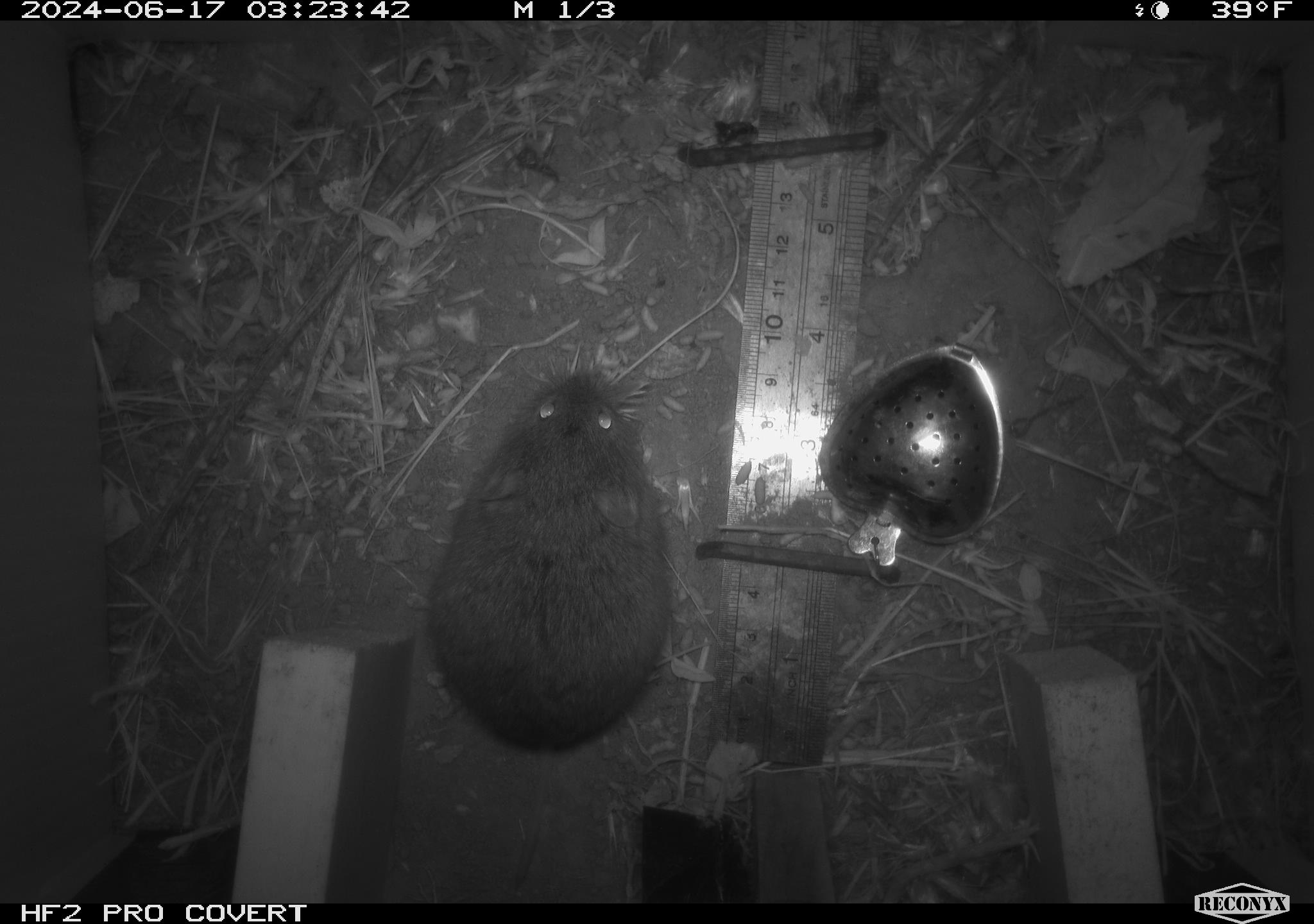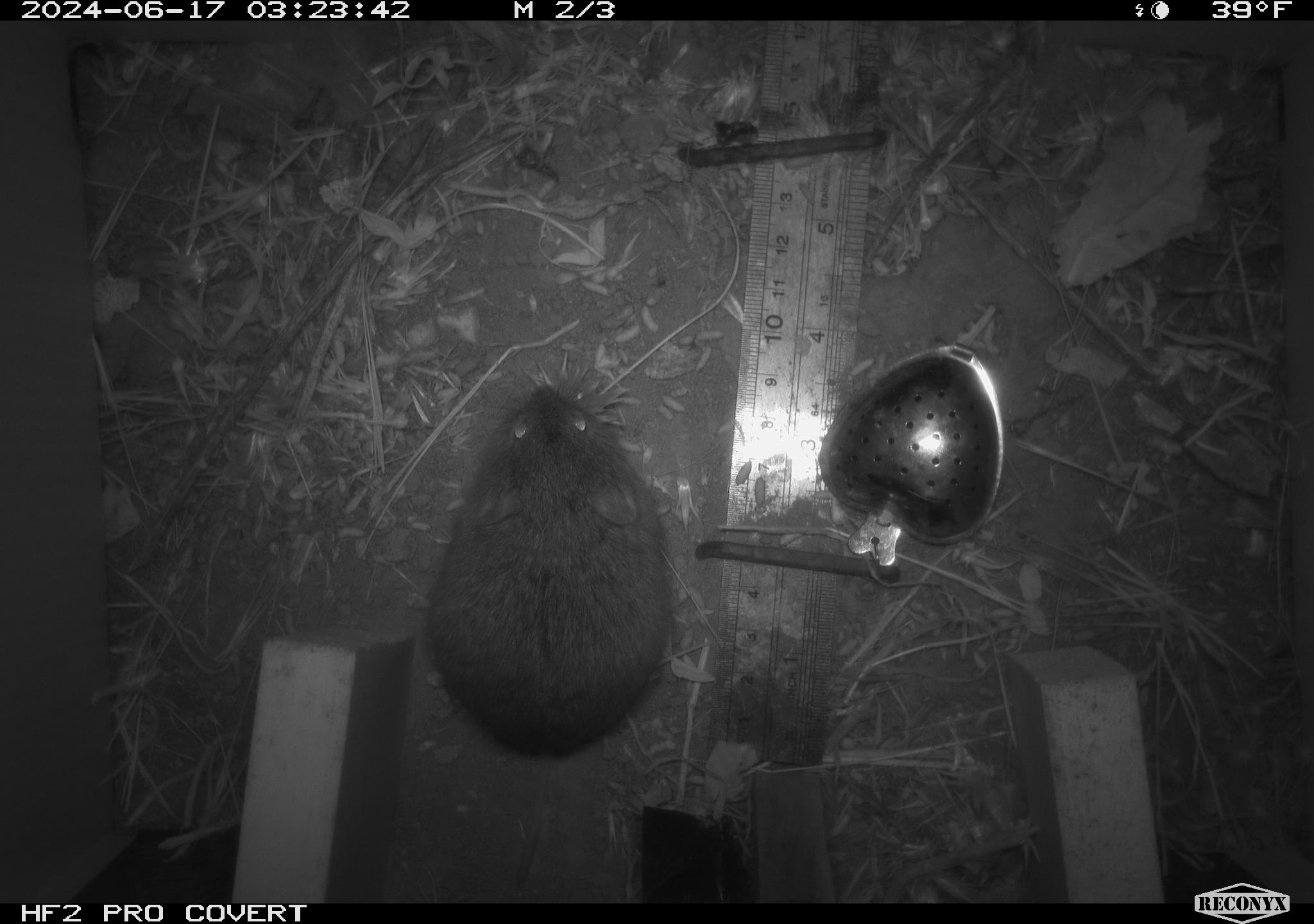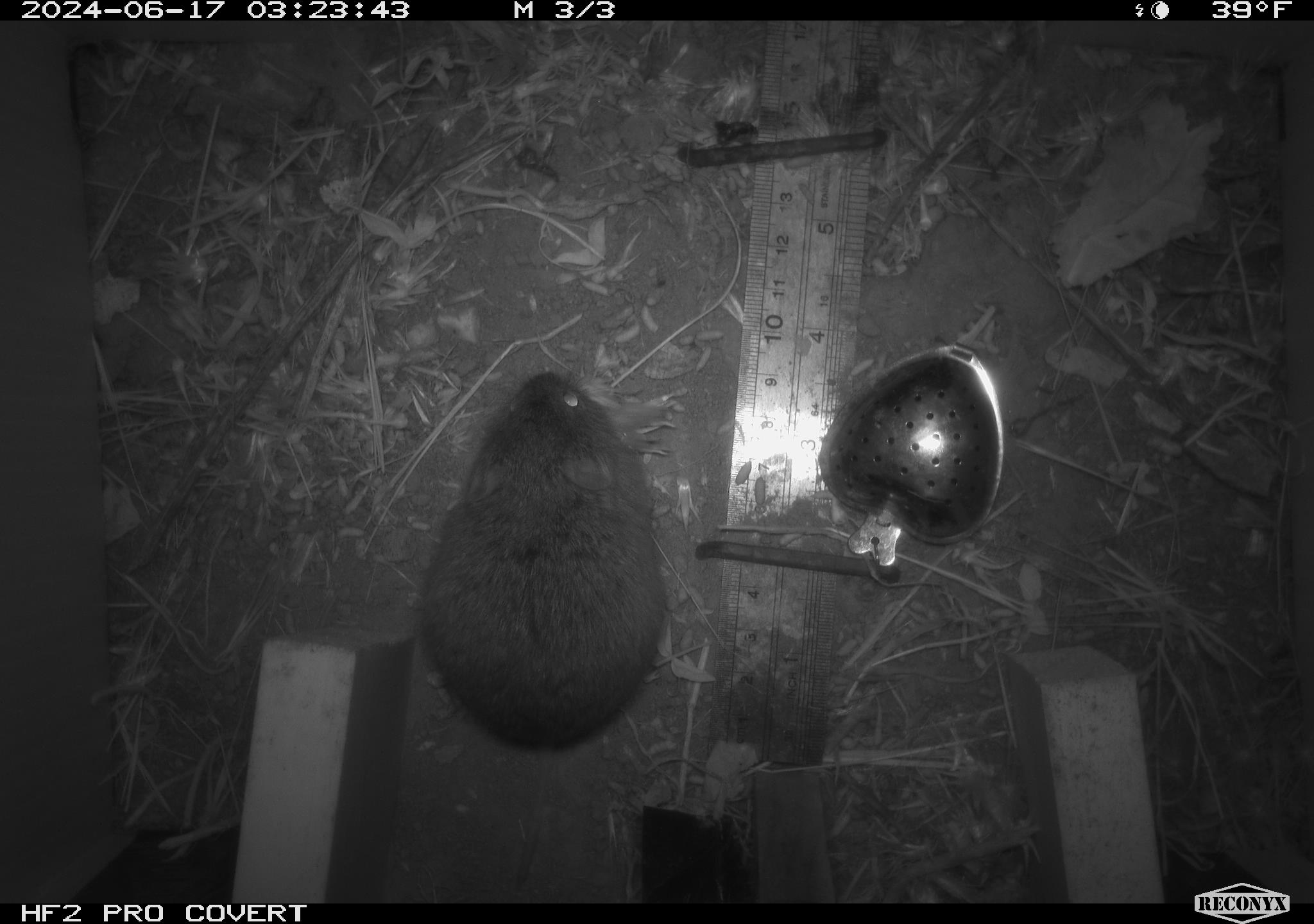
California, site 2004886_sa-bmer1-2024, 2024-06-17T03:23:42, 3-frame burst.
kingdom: Animalia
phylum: Chordata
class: Mammalia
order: Rodentia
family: Cricetidae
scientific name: Cricetidae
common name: hamsters, voles, lemmings, and allies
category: cricetidae family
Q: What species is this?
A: Cricetidae family (hamsters, voles, lemmings, and allies) (Cricetidae).